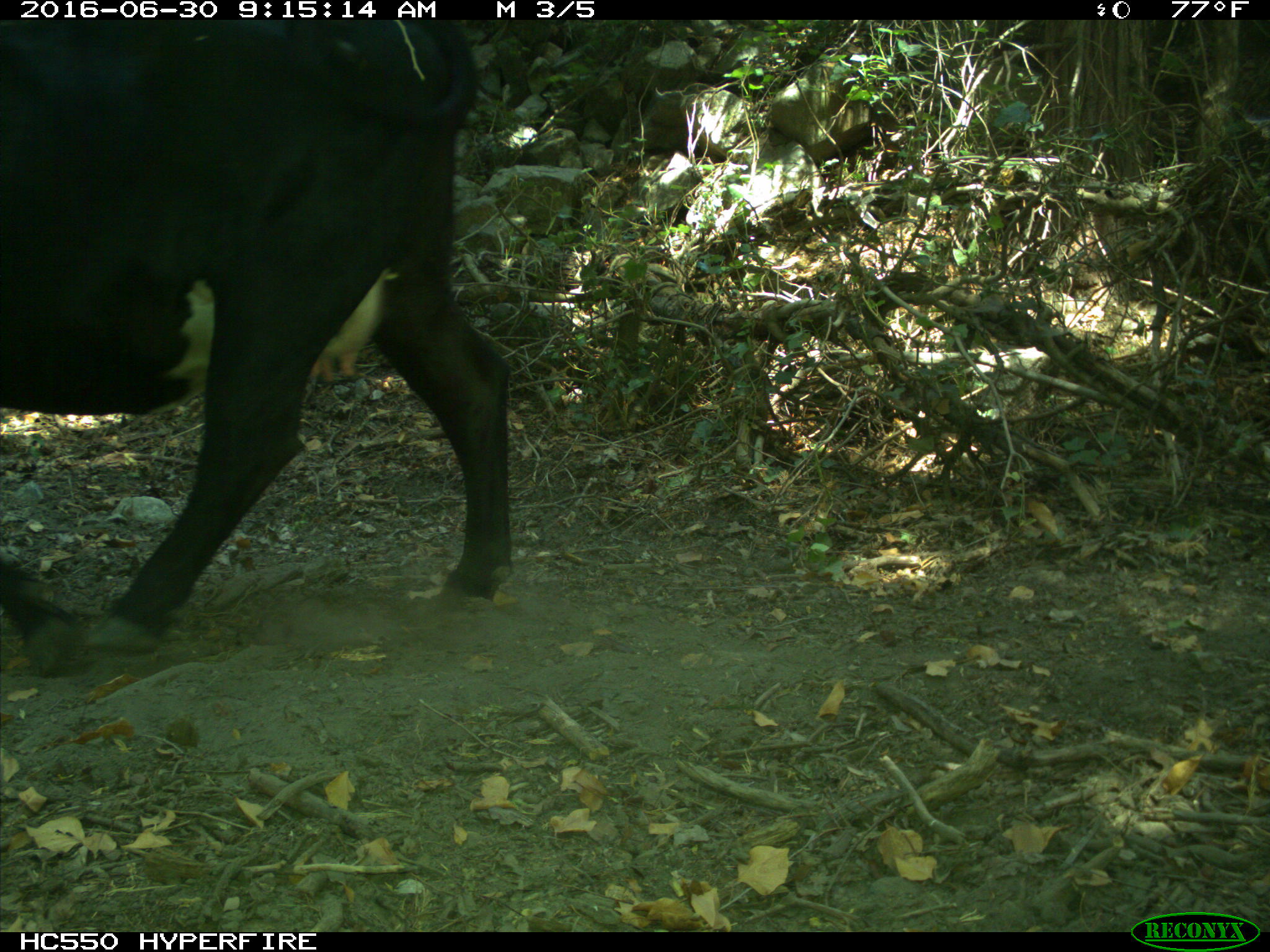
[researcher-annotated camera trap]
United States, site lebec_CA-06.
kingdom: Animalia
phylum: Chordata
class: Mammalia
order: Artiodactyla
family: Bovidae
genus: Bos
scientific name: Bos taurus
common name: domestic cow